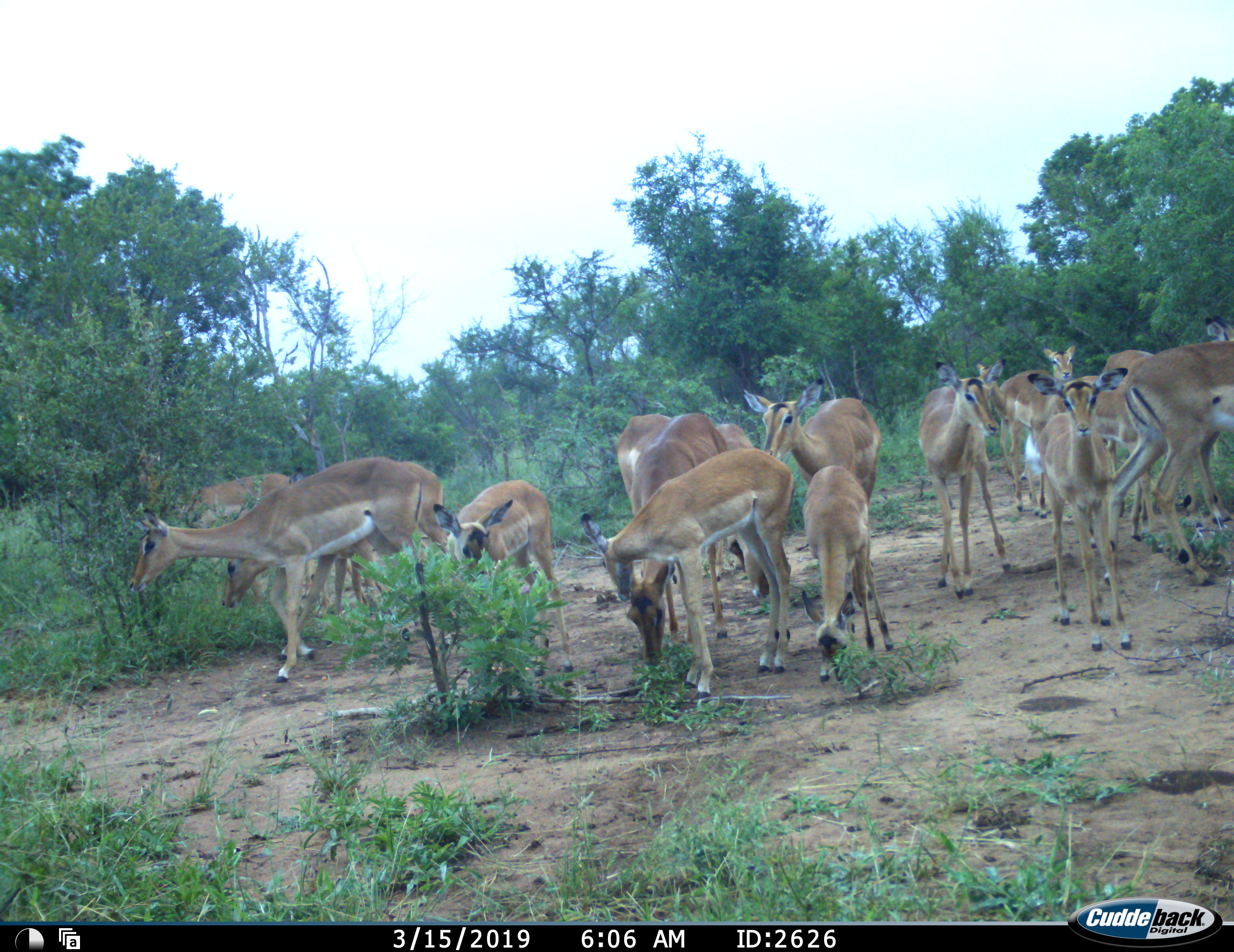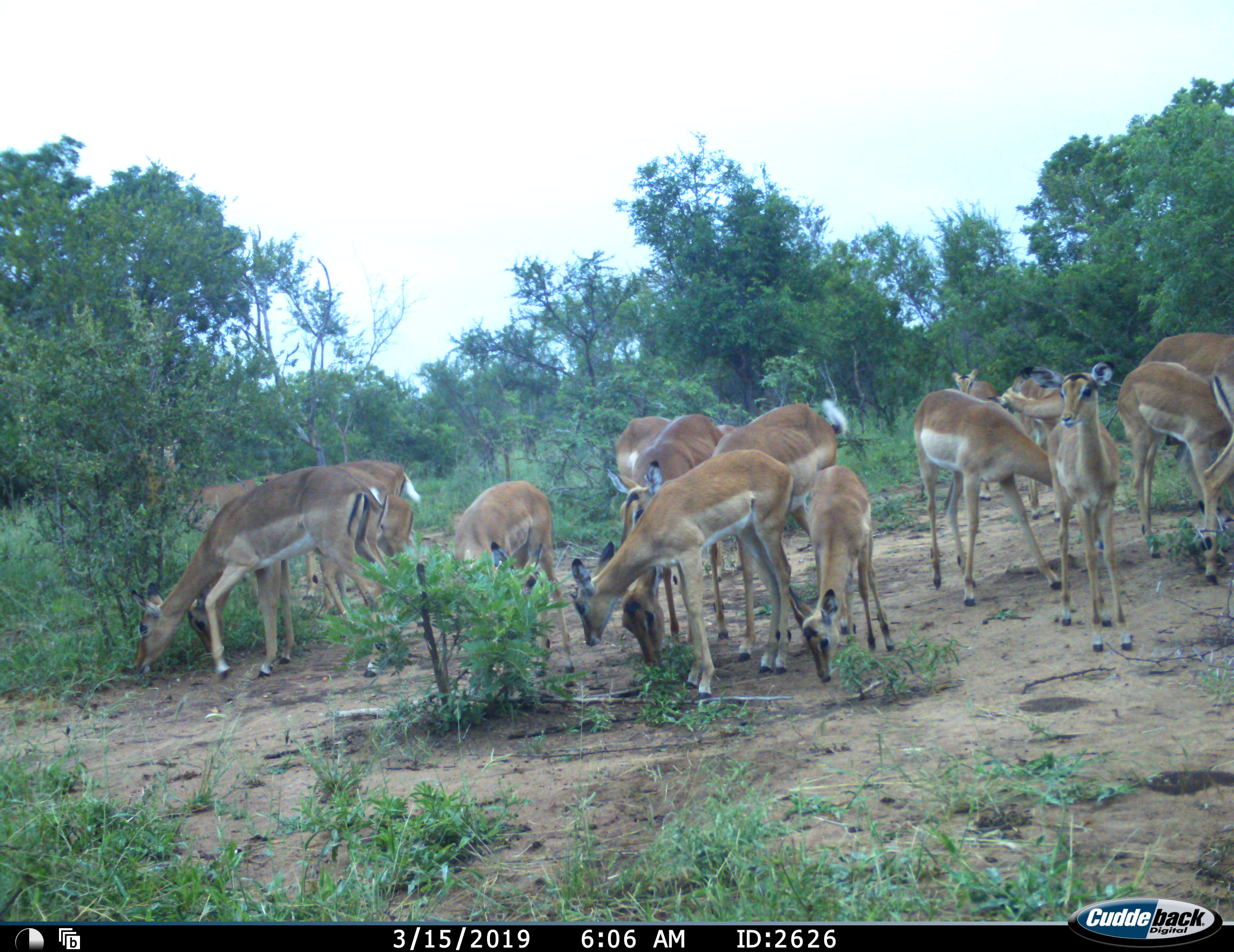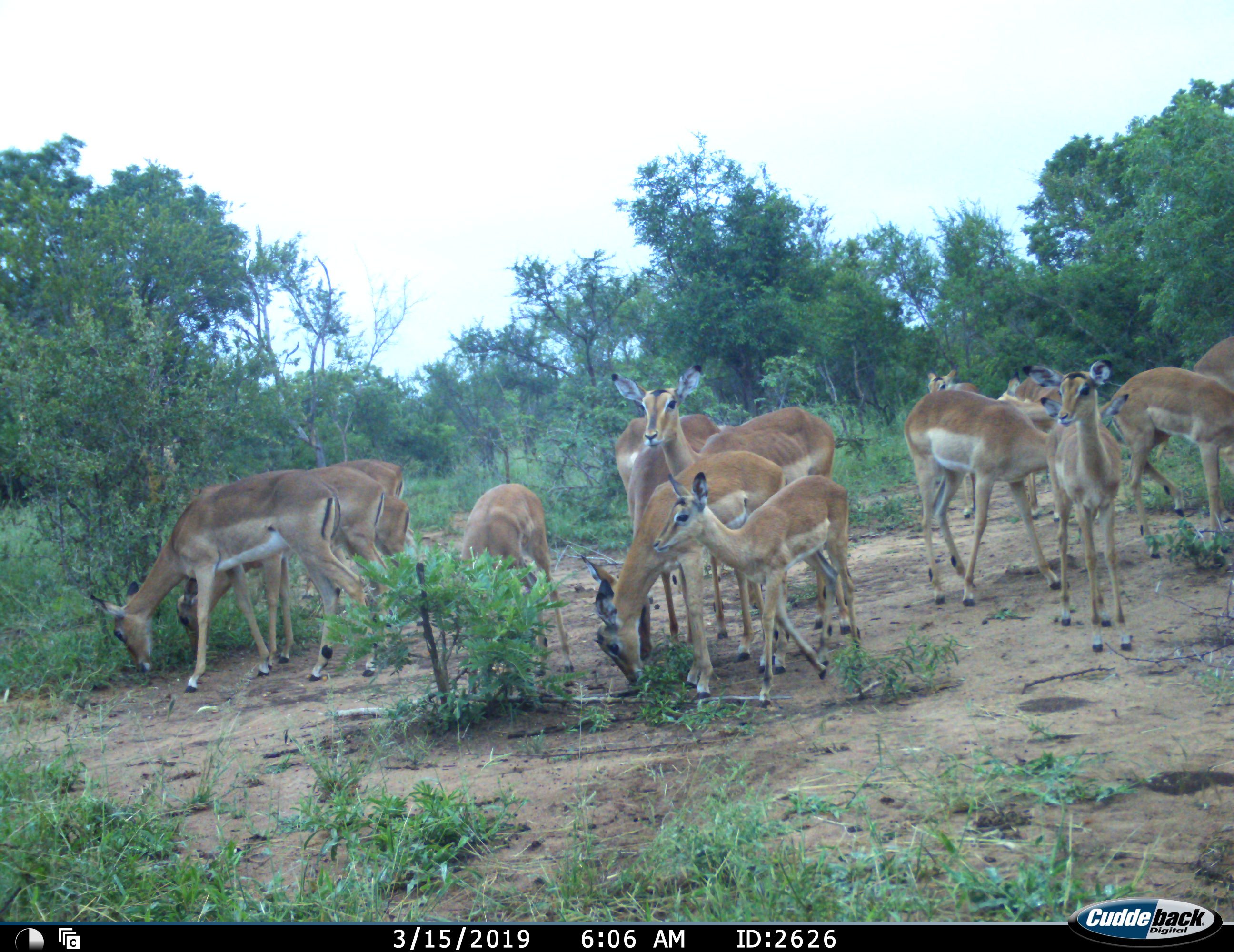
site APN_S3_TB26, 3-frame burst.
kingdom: Animalia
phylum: Chordata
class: Mammalia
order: Artiodactyla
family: Bovidae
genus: Aepyceros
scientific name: Aepyceros melampus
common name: impala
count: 11-50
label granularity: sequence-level